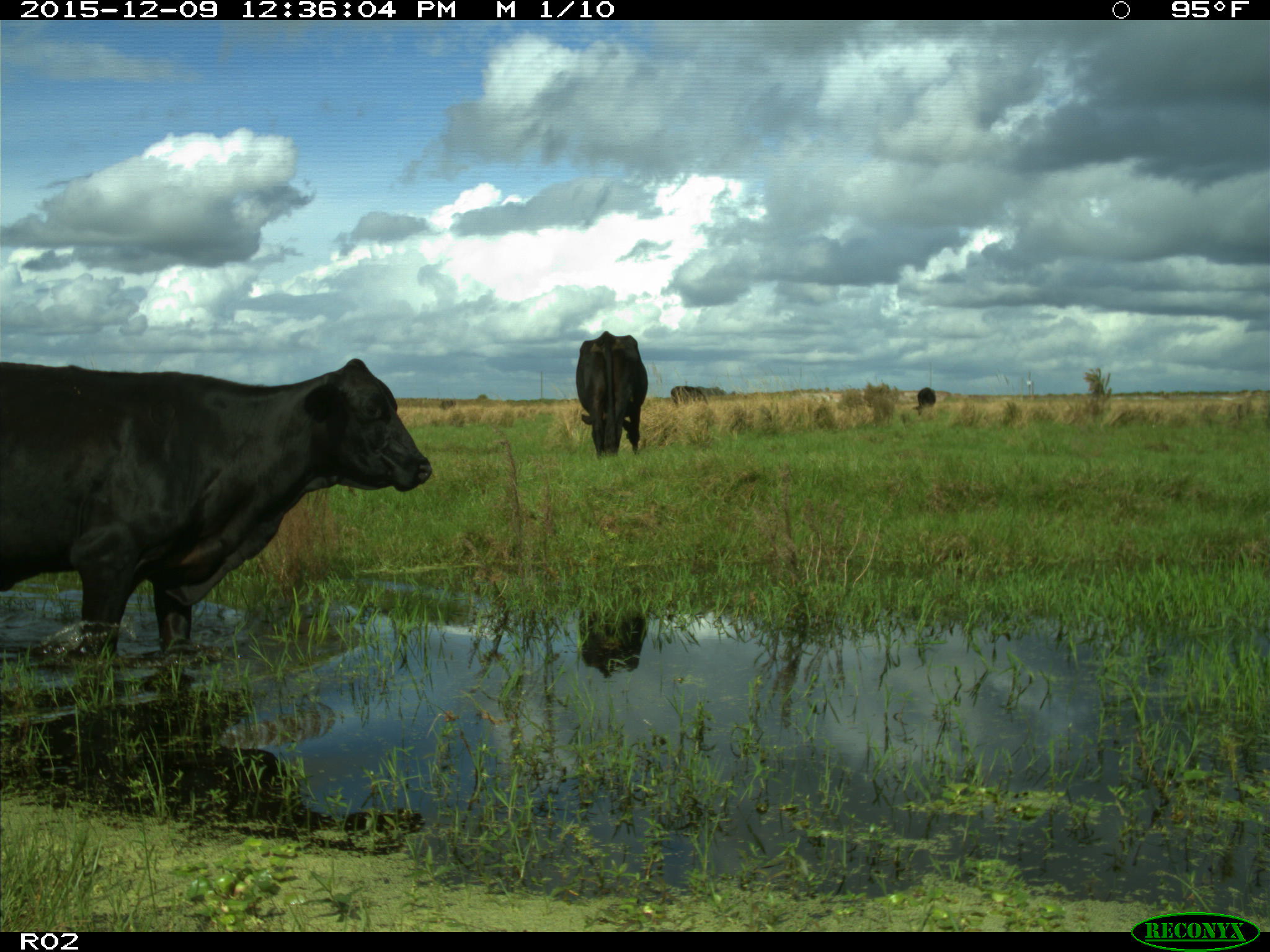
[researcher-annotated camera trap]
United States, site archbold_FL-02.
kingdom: Animalia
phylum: Chordata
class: Mammalia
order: Artiodactyla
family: Bovidae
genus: Bos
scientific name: Bos taurus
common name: domestic cow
Bos taurus (domestic cow).